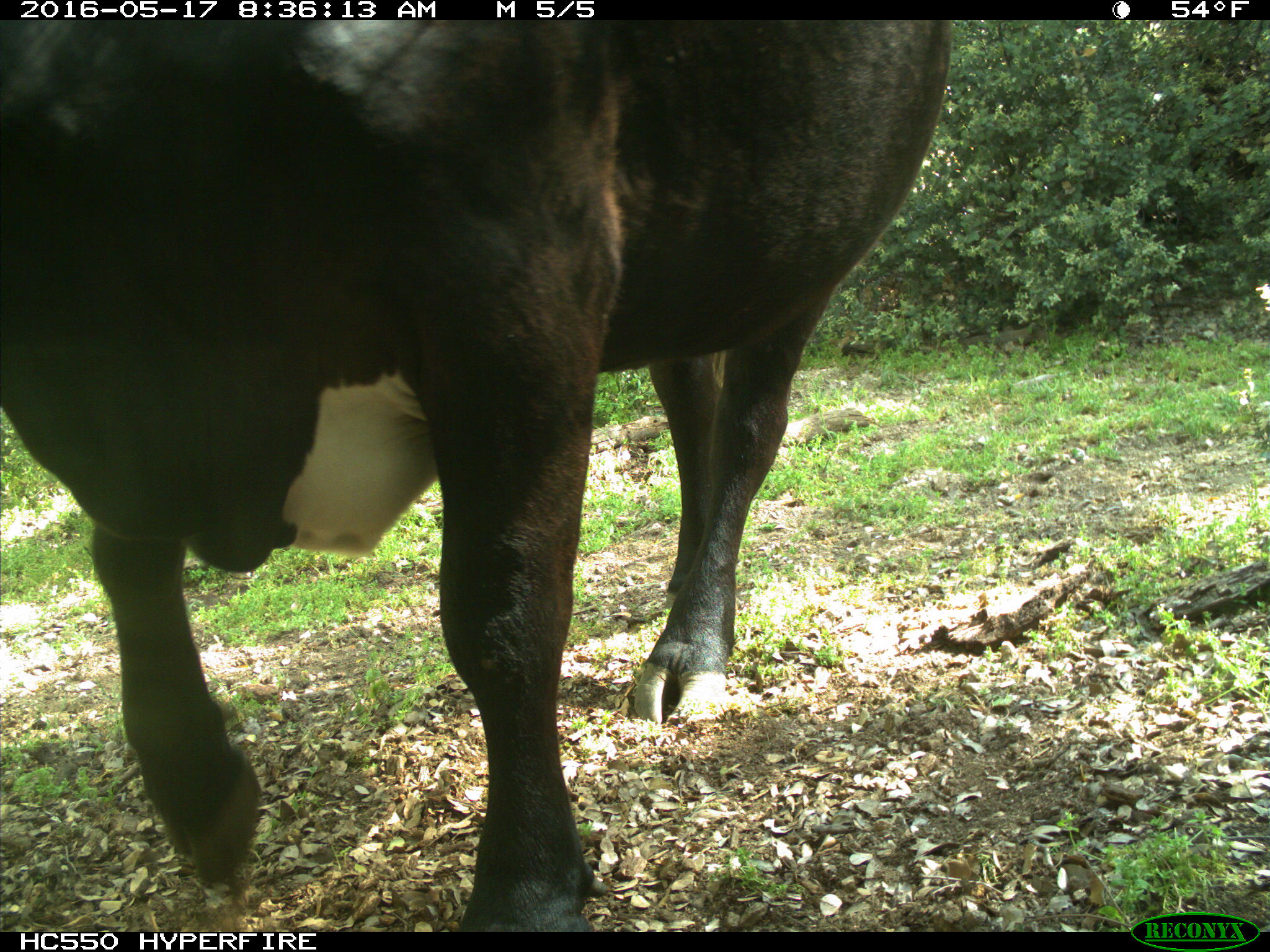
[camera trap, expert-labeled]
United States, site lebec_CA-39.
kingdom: Animalia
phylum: Chordata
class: Mammalia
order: Artiodactyla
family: Bovidae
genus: Bos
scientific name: Bos taurus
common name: domestic cow